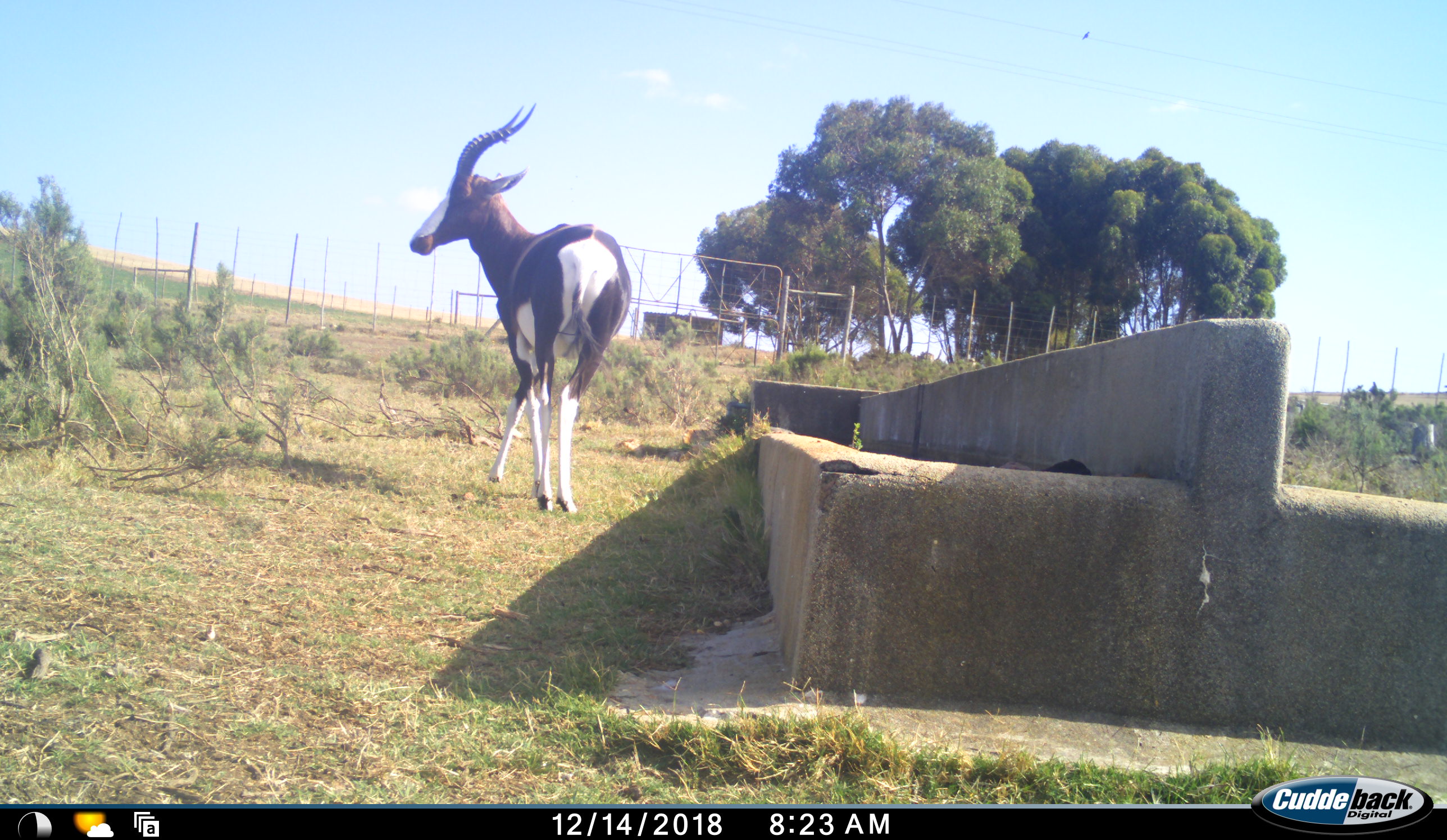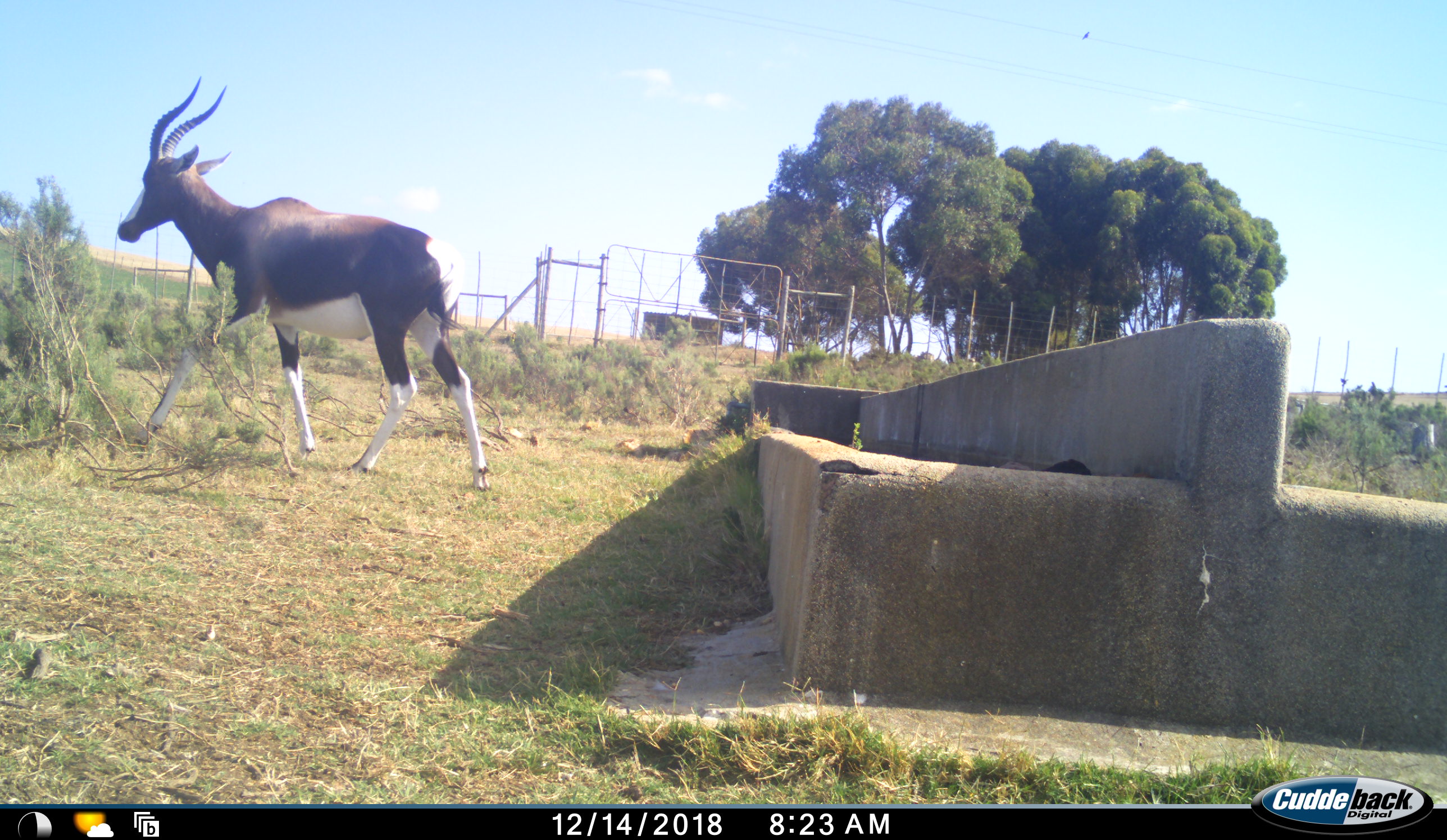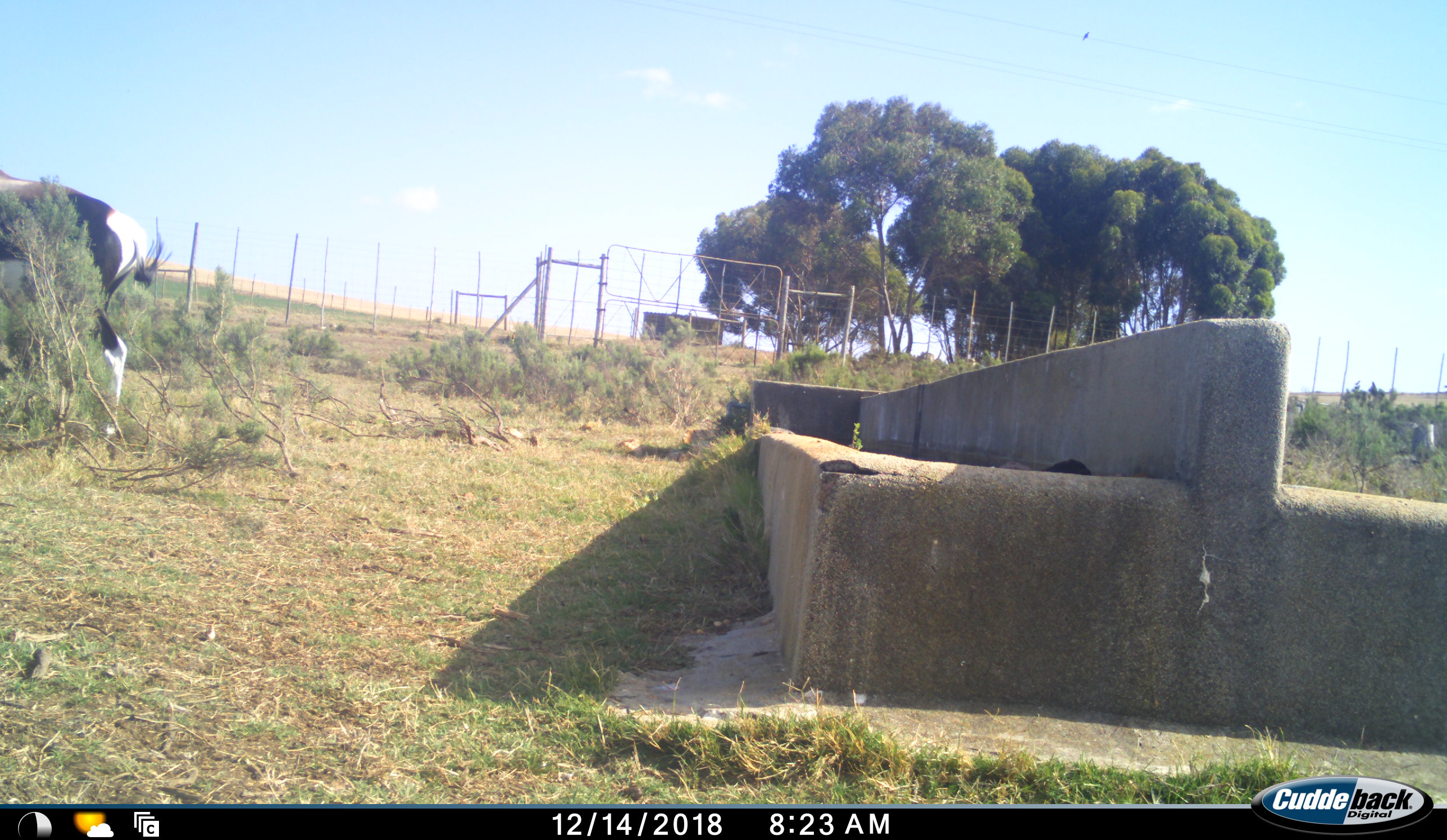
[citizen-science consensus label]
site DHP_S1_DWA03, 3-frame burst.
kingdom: Animalia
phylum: Chordata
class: Mammalia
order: Artiodactyla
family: Bovidae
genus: Damaliscus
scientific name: Damaliscus pygargus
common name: bontebok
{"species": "bontebok (Damaliscus pygargus)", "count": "1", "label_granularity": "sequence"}